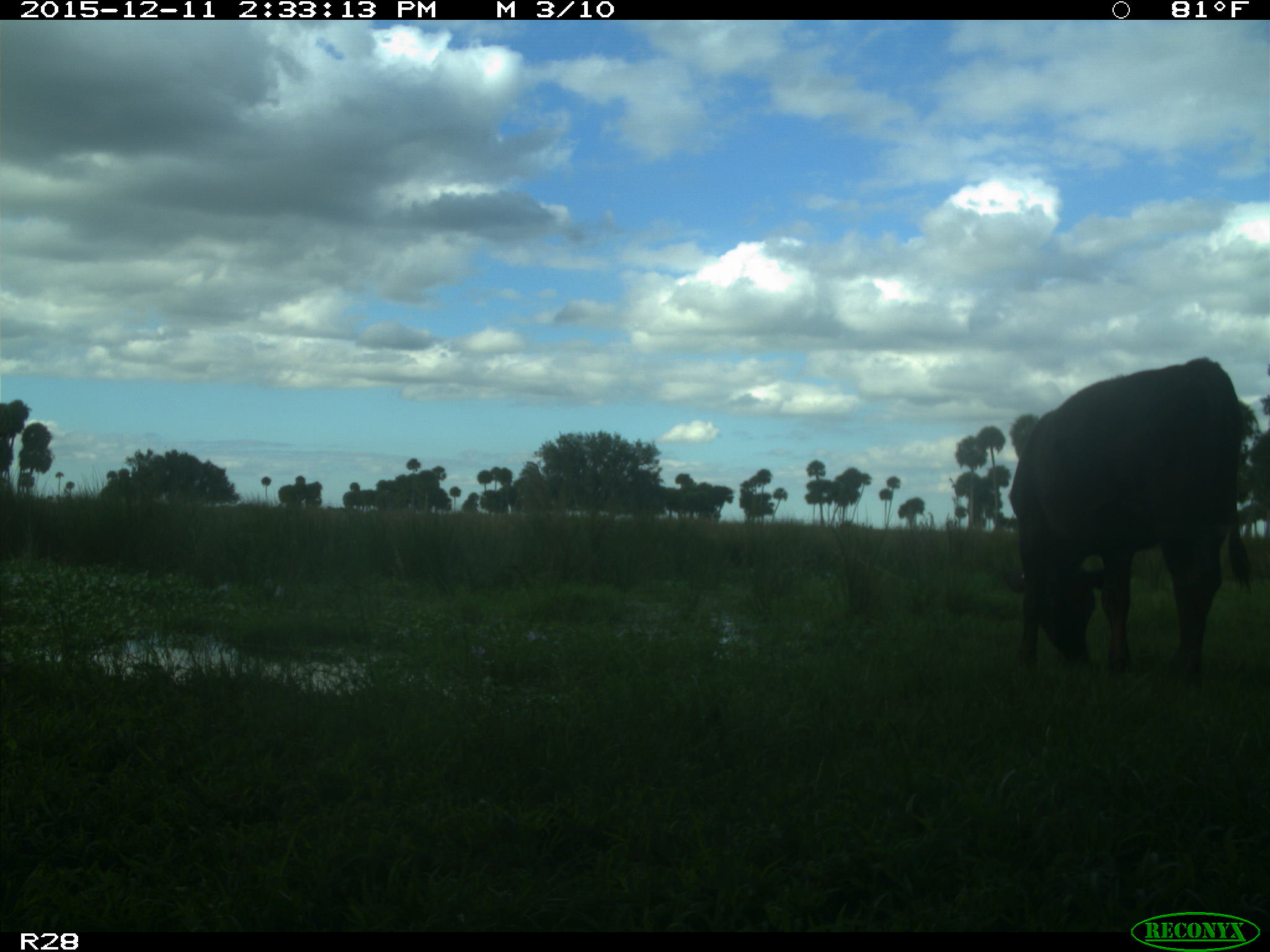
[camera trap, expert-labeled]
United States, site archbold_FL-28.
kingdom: Animalia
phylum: Chordata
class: Mammalia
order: Artiodactyla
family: Bovidae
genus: Bos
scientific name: Bos taurus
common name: domestic cow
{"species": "Bos taurus (domestic cow)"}